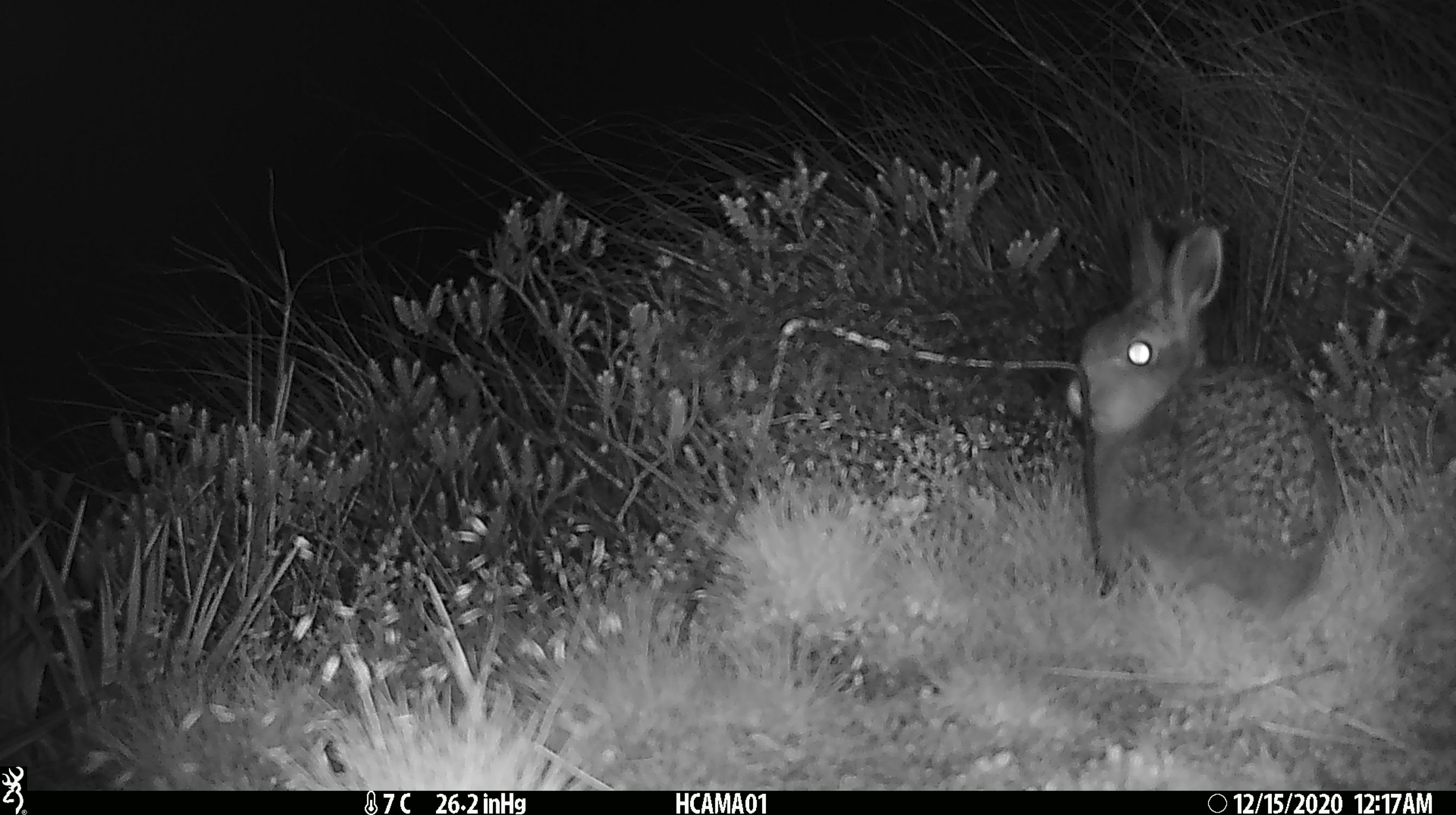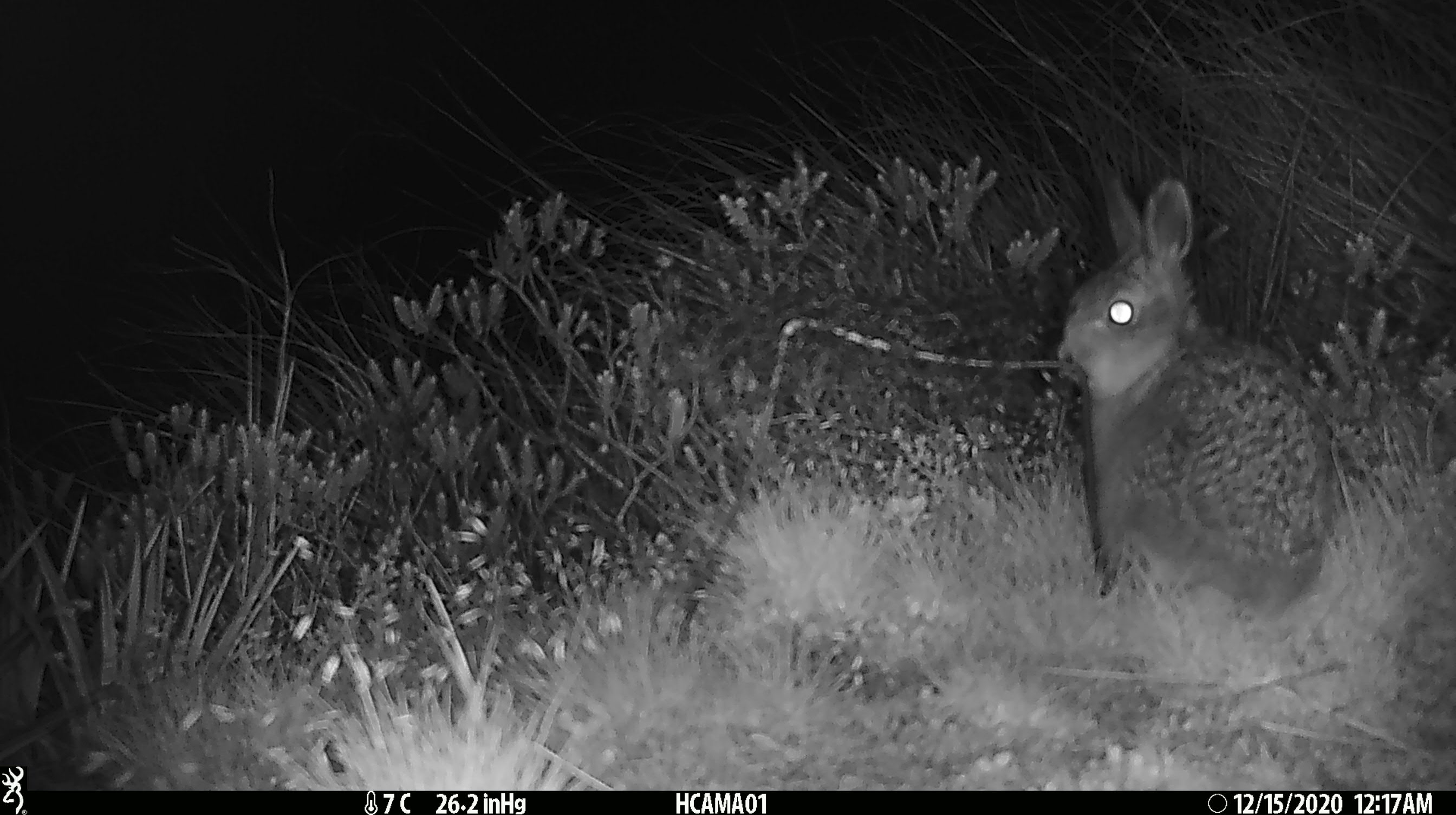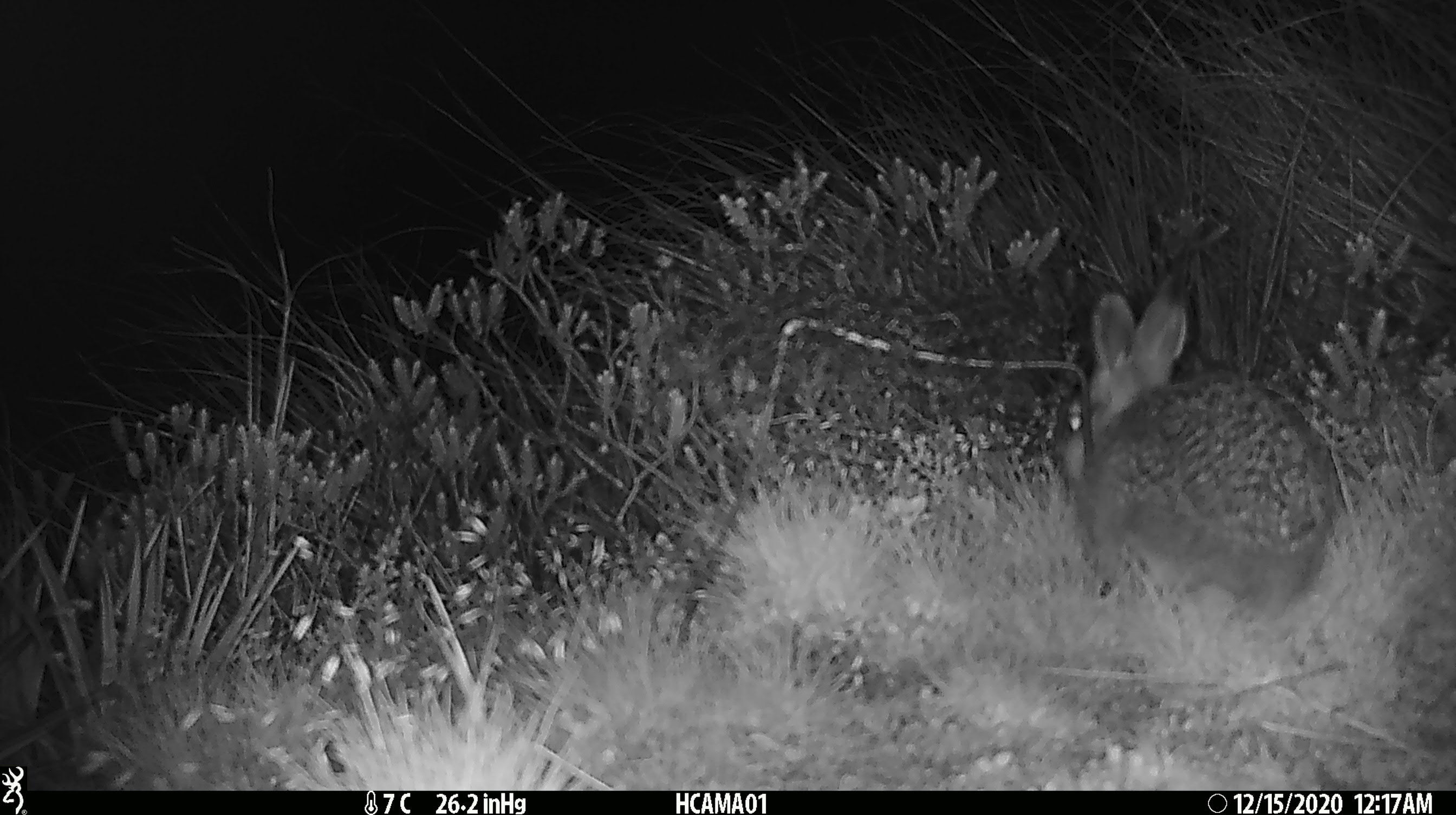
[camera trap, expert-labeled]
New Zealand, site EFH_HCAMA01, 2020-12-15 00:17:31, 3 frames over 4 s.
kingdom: Animalia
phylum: Chordata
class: Mammalia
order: Lagomorpha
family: Leporidae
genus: Oryctolagus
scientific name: Oryctolagus cuniculus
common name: european rabbit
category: rabbit